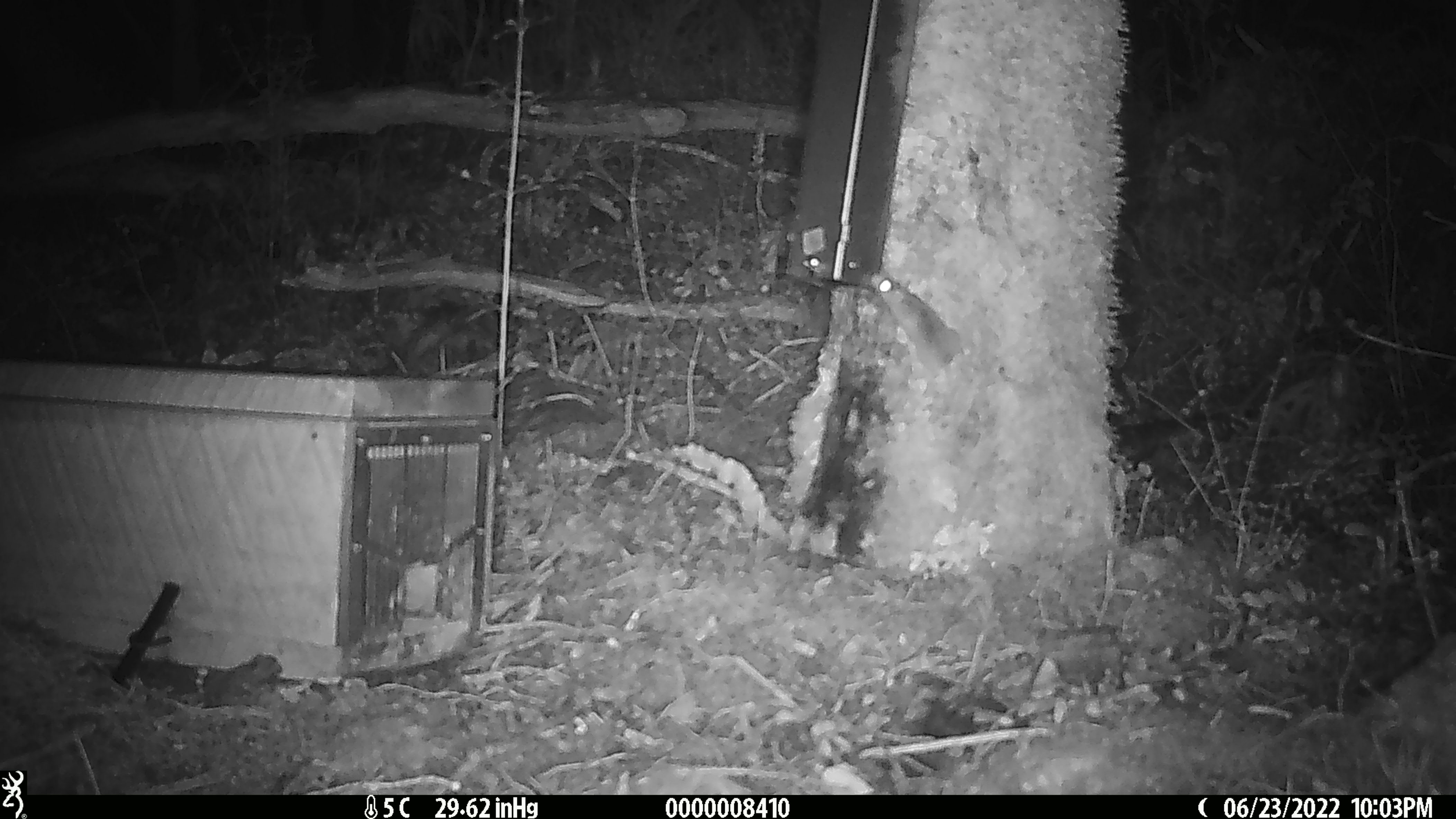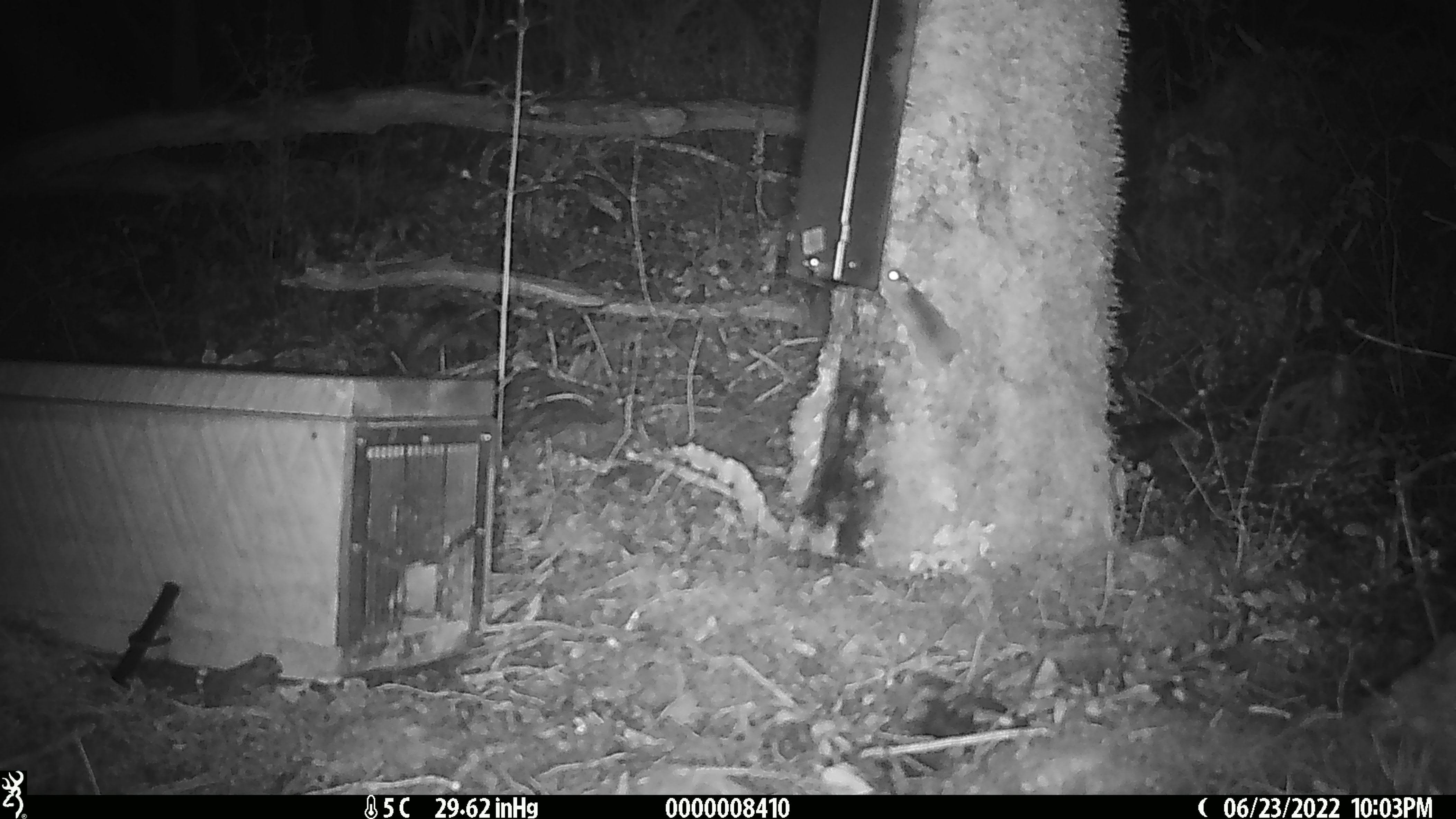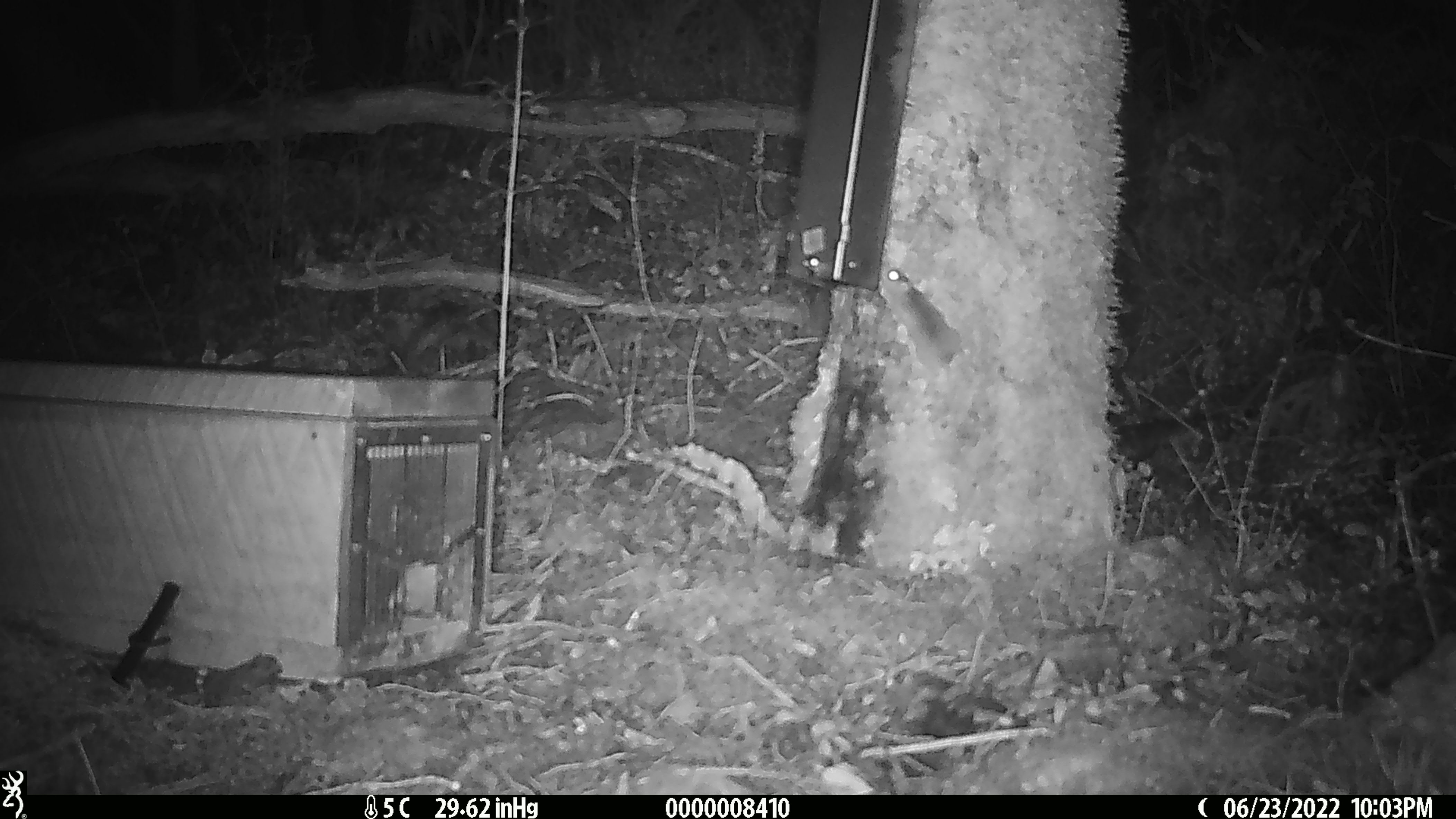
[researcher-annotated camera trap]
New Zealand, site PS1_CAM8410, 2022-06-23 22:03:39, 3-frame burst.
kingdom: Animalia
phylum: Chordata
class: Mammalia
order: Rodentia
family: Muridae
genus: Mus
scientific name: Mus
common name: mouse